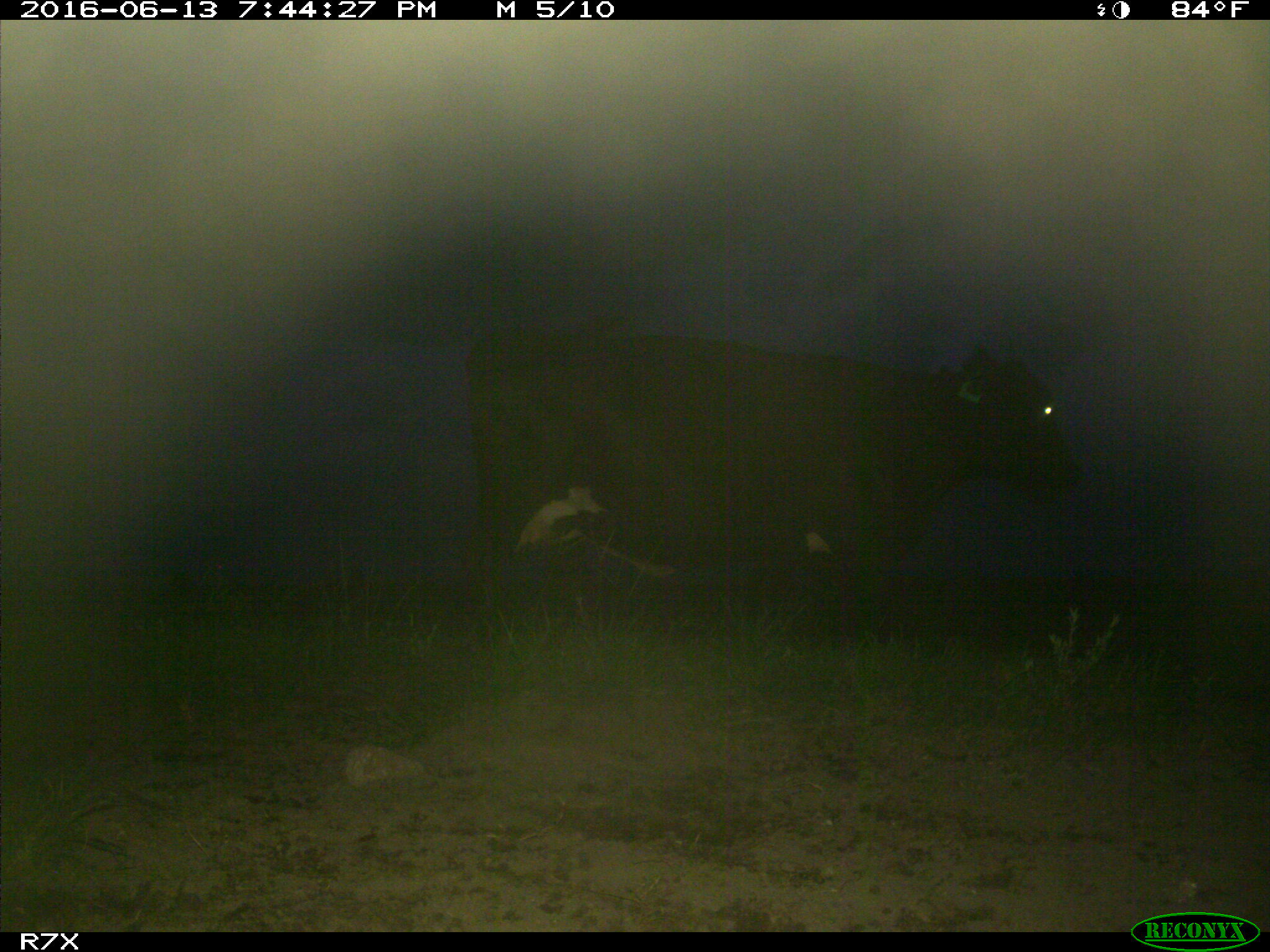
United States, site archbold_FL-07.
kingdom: Animalia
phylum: Chordata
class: Mammalia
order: Artiodactyla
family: Bovidae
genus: Bos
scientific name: Bos taurus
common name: domestic cow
Bos taurus (domestic cow).